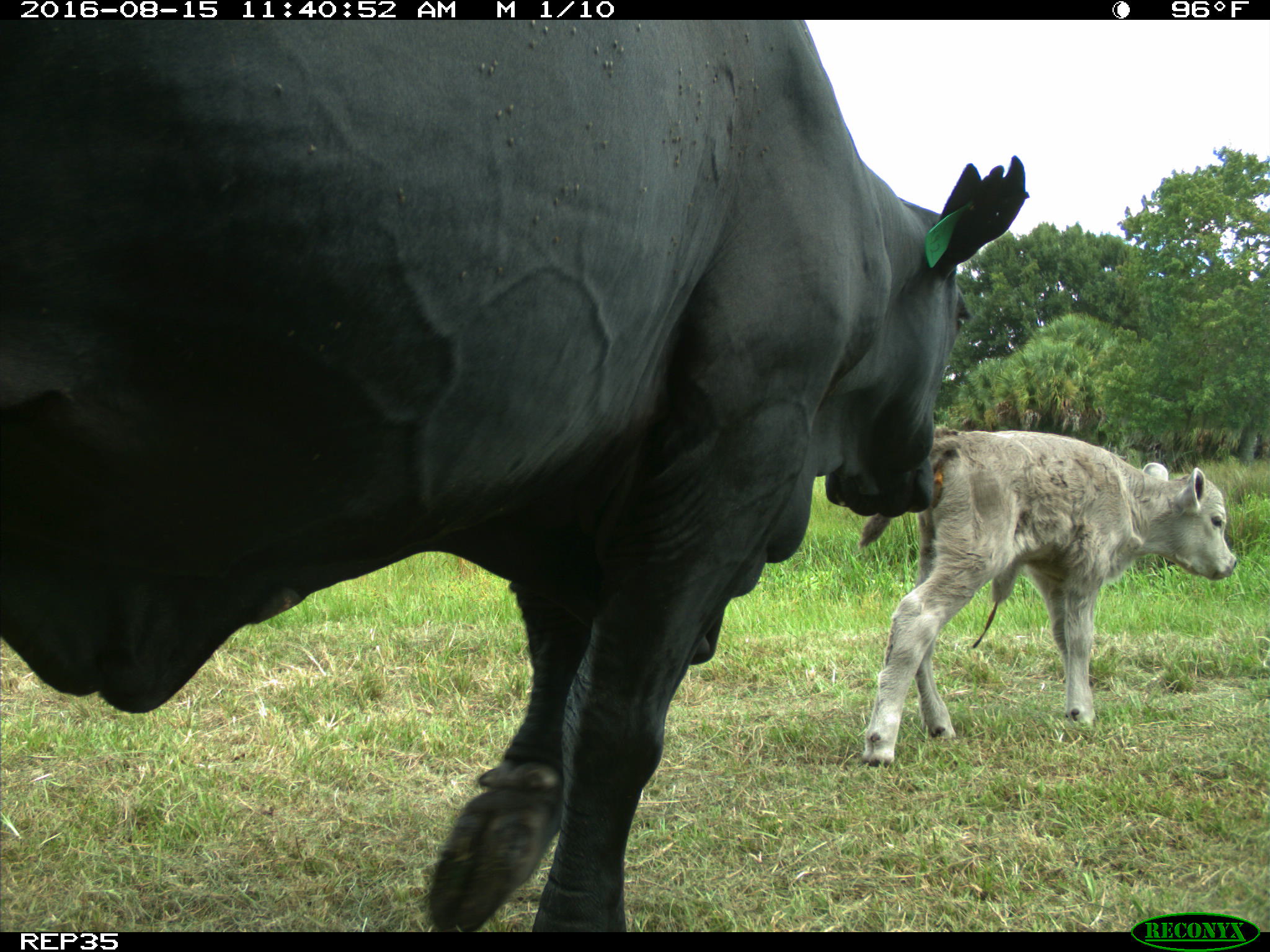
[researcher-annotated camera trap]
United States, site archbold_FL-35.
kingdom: Animalia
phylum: Chordata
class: Mammalia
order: Artiodactyla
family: Bovidae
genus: Bos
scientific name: Bos taurus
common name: domestic cow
Bos taurus (domestic cow).